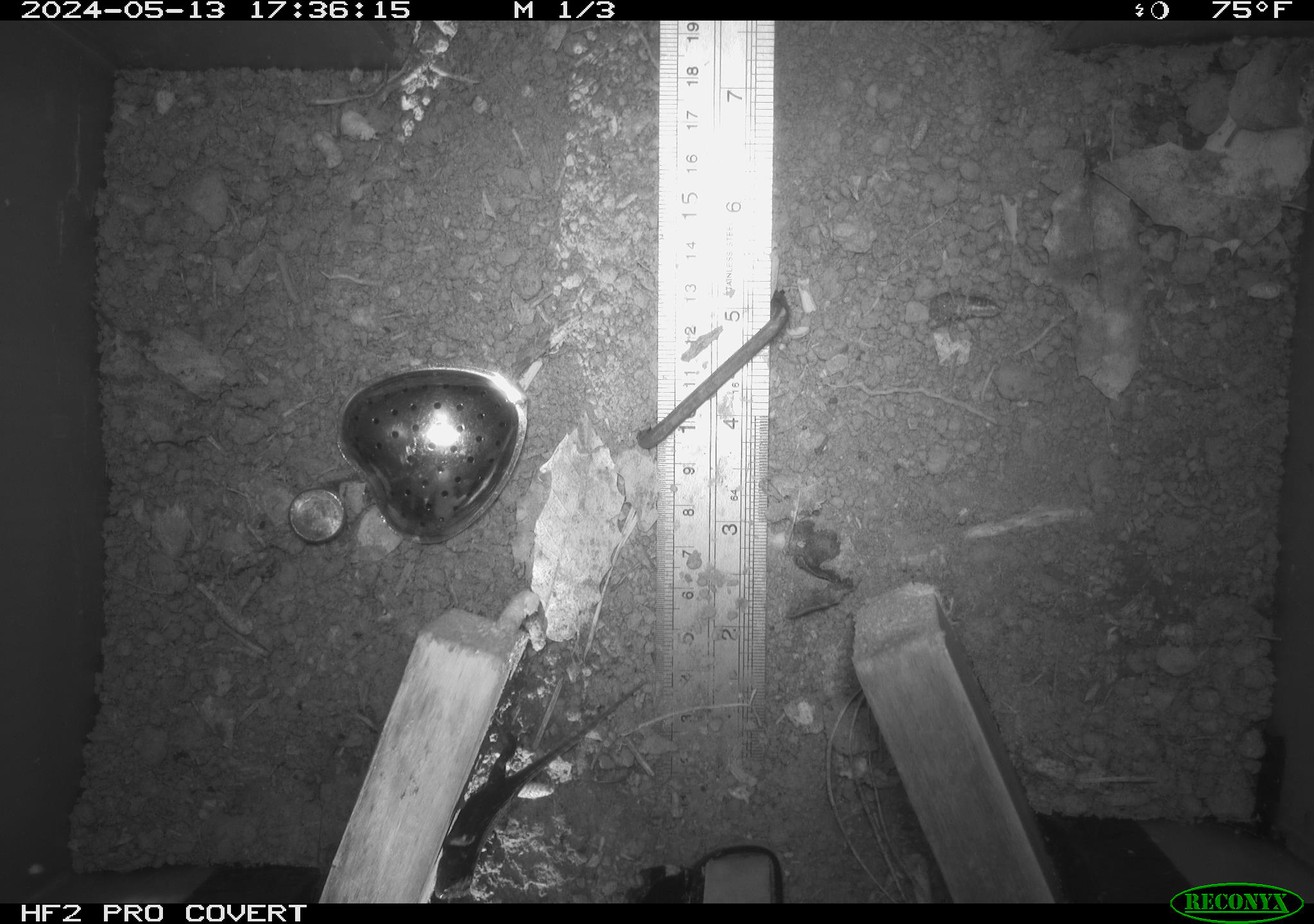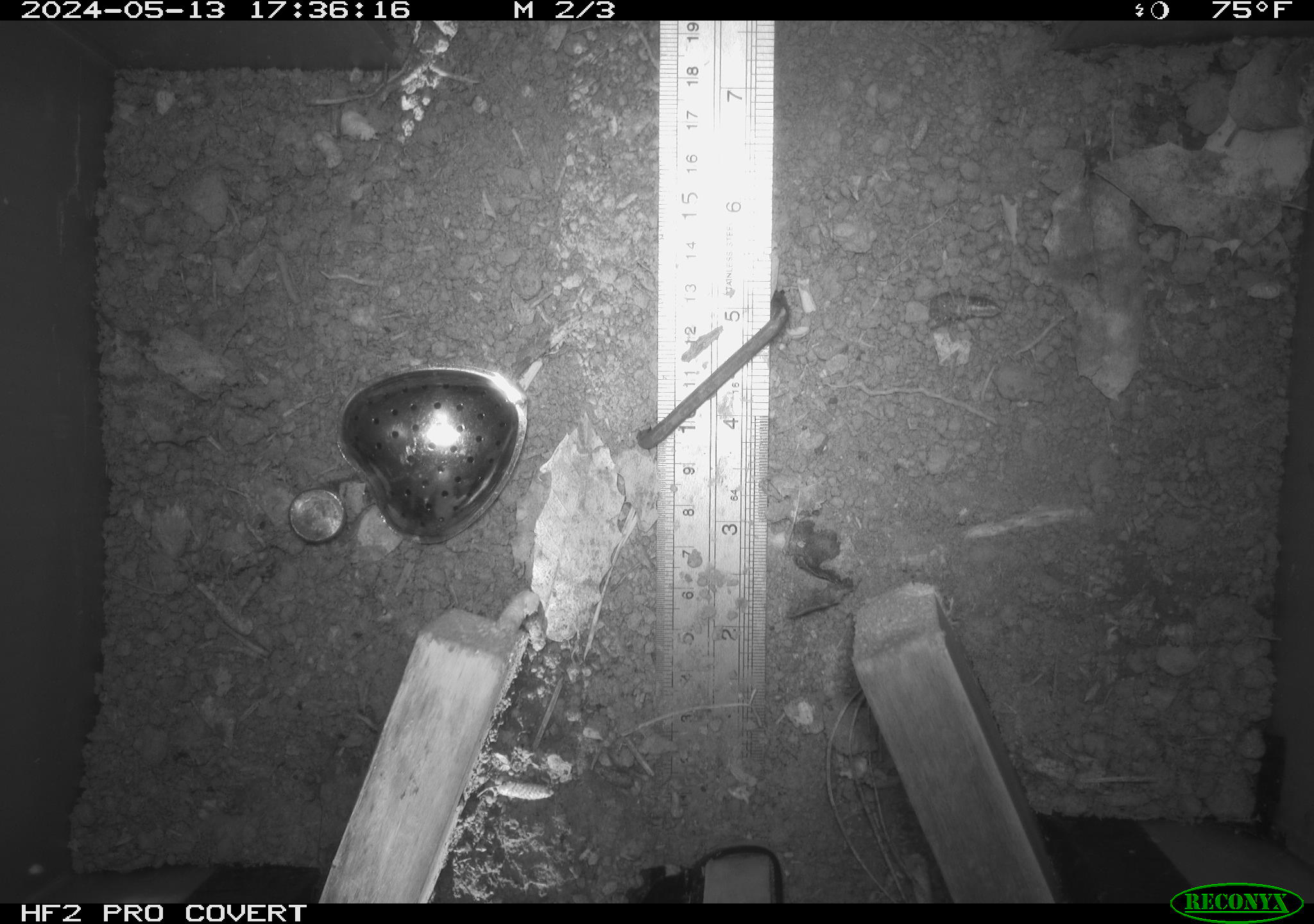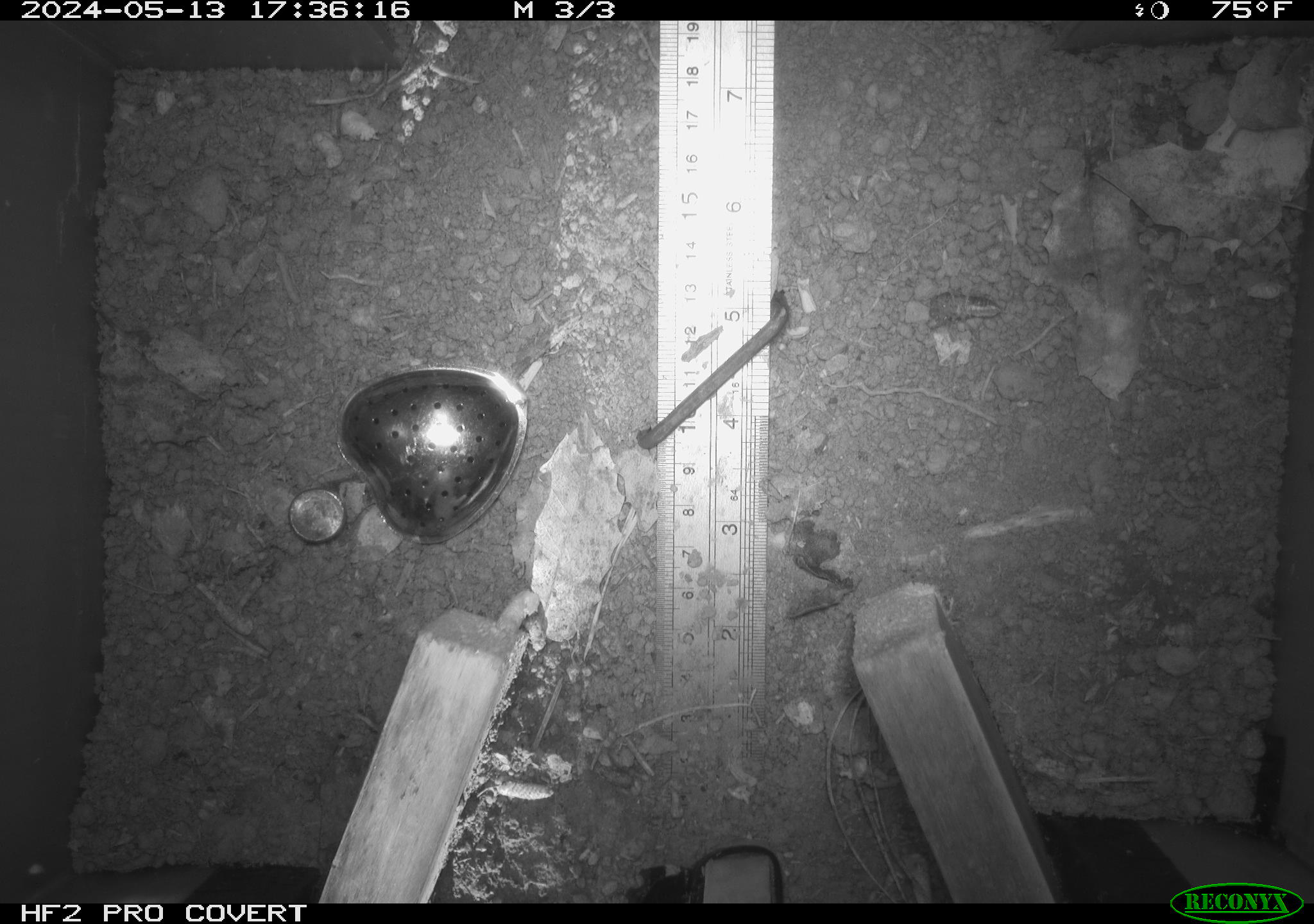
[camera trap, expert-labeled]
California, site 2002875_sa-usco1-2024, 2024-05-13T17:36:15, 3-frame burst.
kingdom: Animalia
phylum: Chordata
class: Reptilia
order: Squamata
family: Phrynosomatidae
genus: Sceloporus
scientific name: Sceloporus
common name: spiny lizards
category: sceloporus species